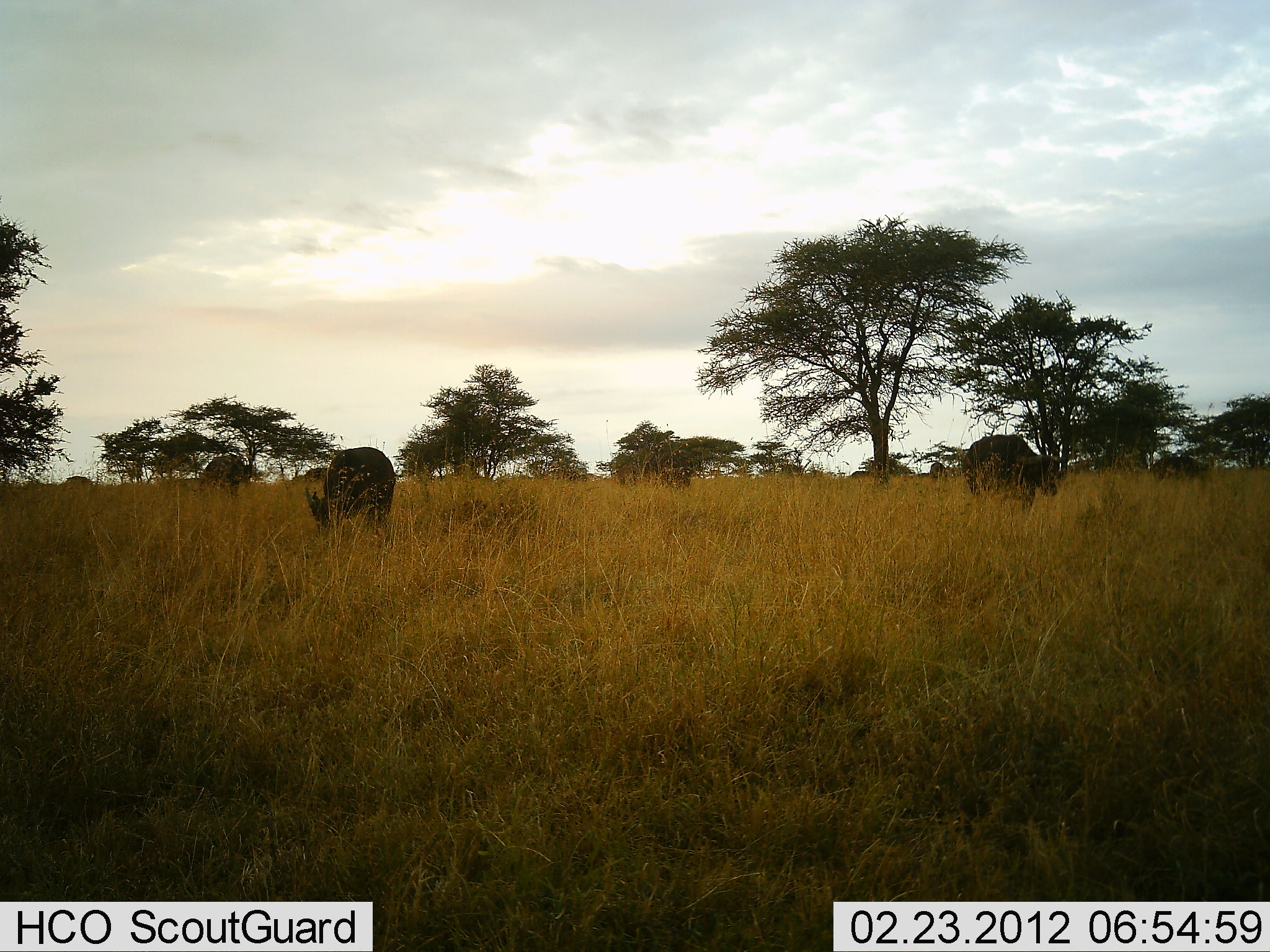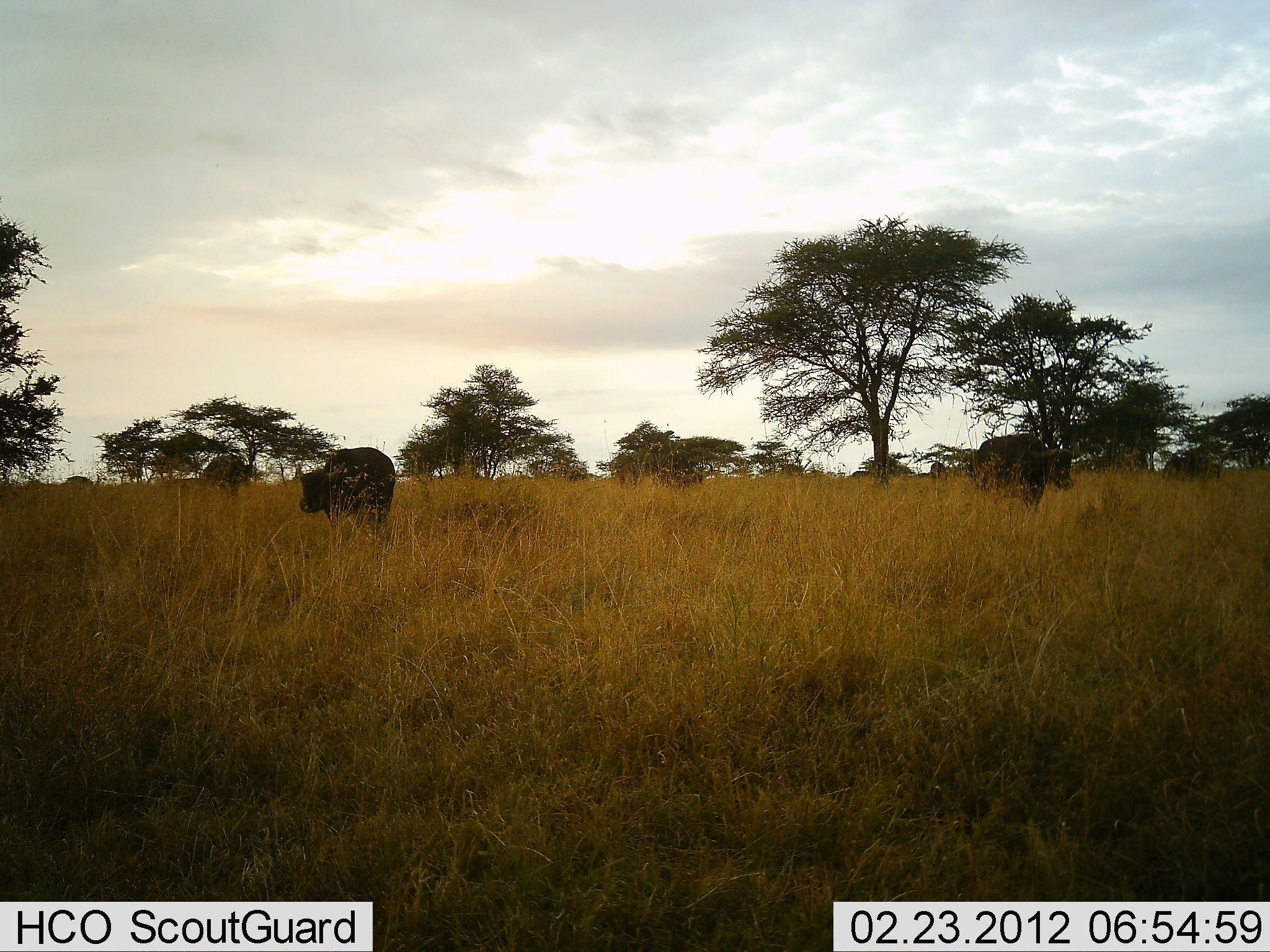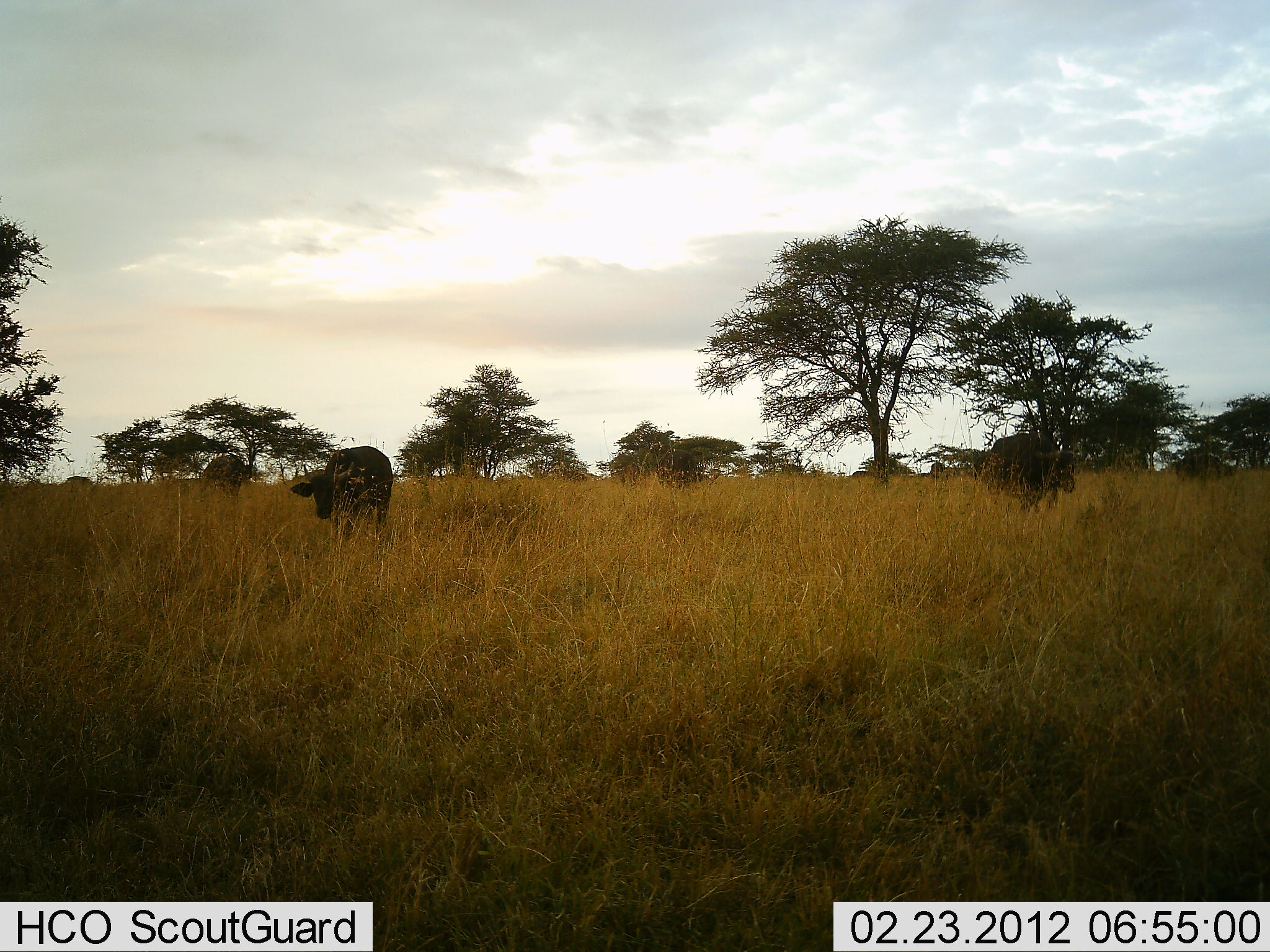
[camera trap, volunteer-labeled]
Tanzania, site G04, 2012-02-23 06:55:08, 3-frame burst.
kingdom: Animalia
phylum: Chordata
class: Mammalia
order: Artiodactyla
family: Bovidae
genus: Syncerus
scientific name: Syncerus caffer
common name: cape buffalo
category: buffalo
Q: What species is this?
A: Buffalo (cape buffalo) (Syncerus caffer).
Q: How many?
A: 5.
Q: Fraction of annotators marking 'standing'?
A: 21%.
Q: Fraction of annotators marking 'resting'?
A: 0%.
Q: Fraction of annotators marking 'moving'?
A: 57%.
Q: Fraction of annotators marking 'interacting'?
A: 0%.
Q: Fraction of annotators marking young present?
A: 0%.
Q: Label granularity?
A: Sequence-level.